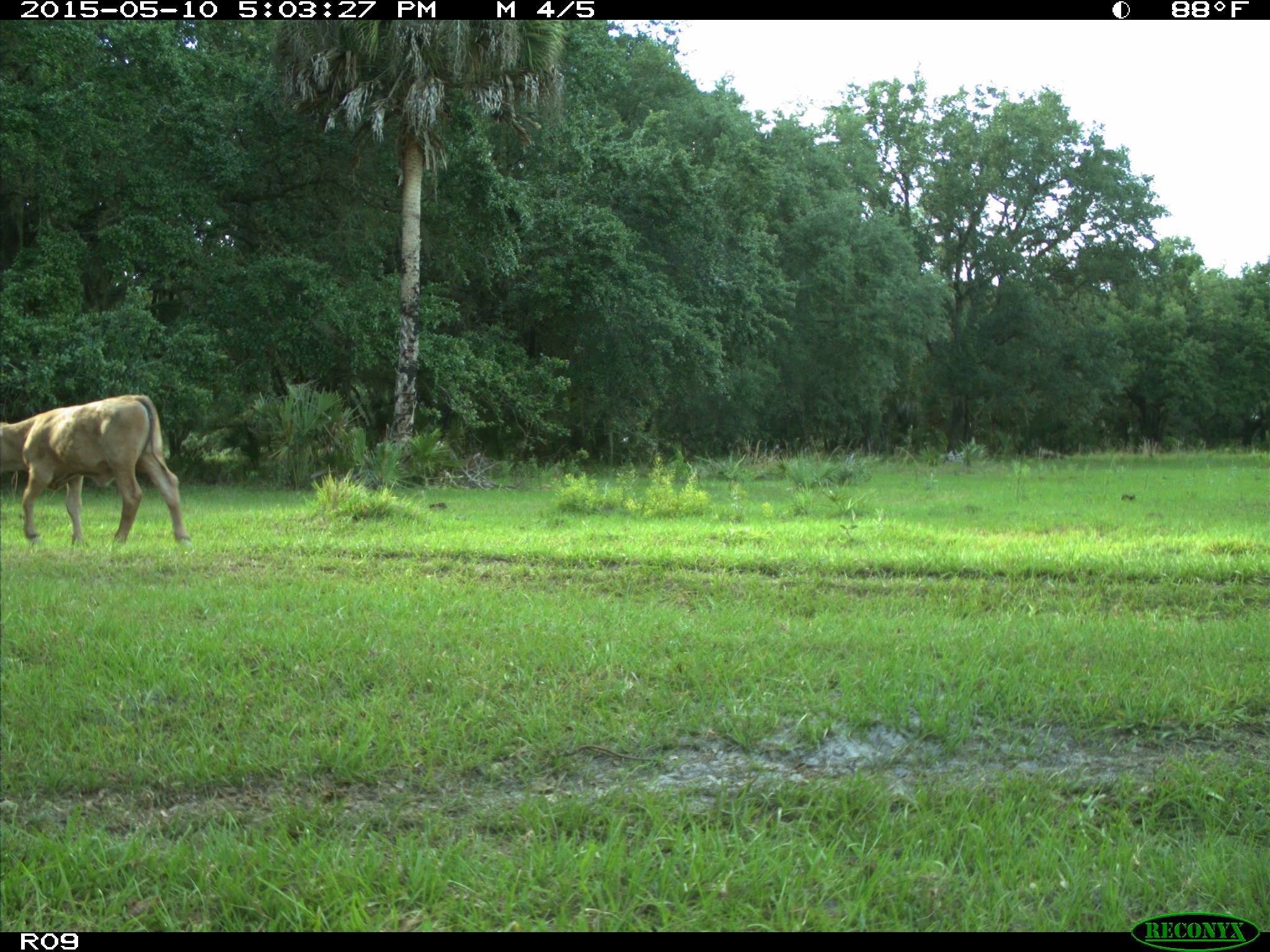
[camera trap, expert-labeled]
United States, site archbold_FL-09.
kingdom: Animalia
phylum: Chordata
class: Mammalia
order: Artiodactyla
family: Bovidae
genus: Bos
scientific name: Bos taurus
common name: domestic cow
Bos taurus (domestic cow).